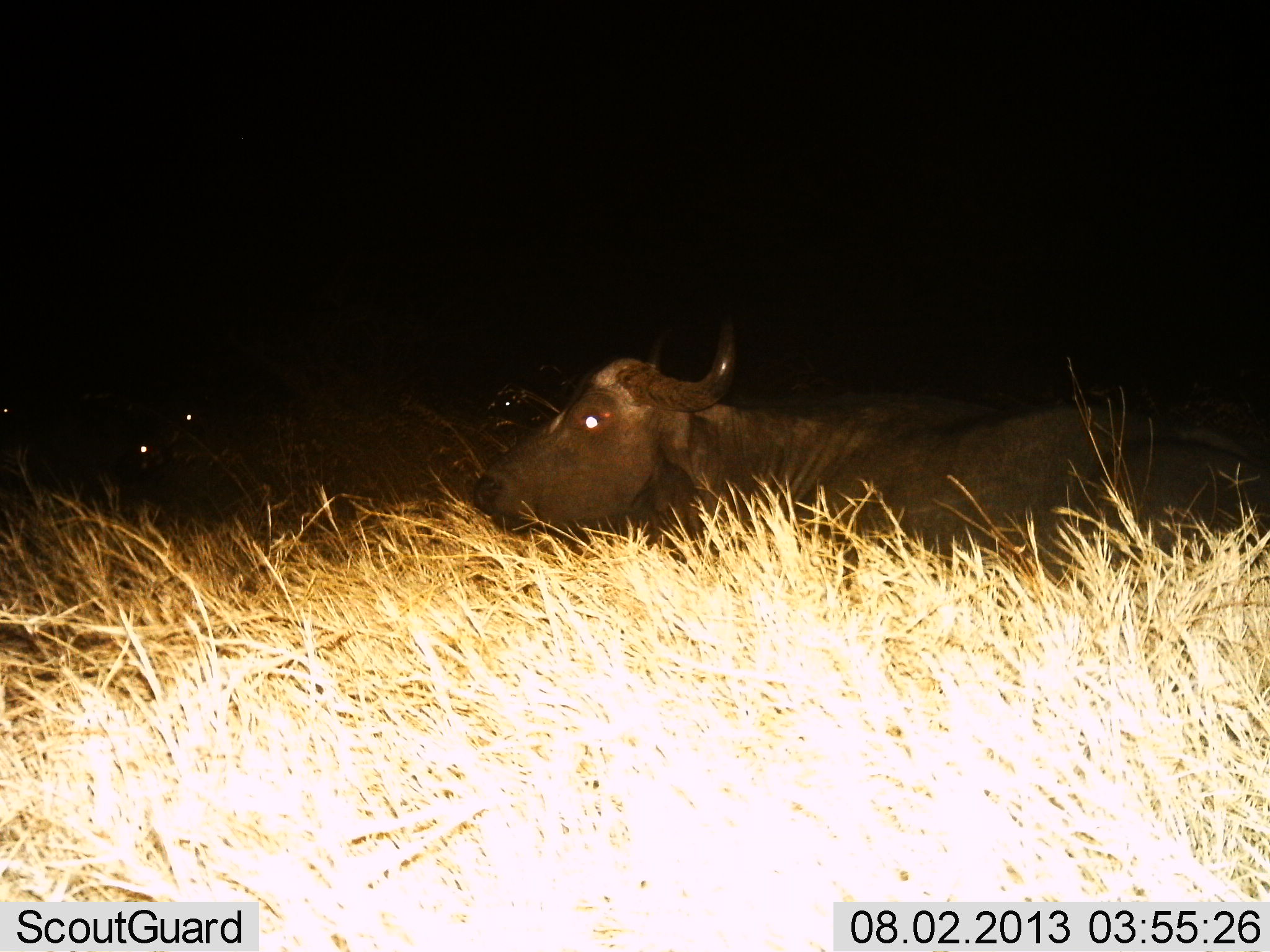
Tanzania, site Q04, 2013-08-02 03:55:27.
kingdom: Animalia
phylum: Chordata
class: Mammalia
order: Artiodactyla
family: Bovidae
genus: Syncerus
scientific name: Syncerus caffer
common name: cape buffalo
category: buffalo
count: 3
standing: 21%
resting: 79%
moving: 5%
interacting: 0%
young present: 0%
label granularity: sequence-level